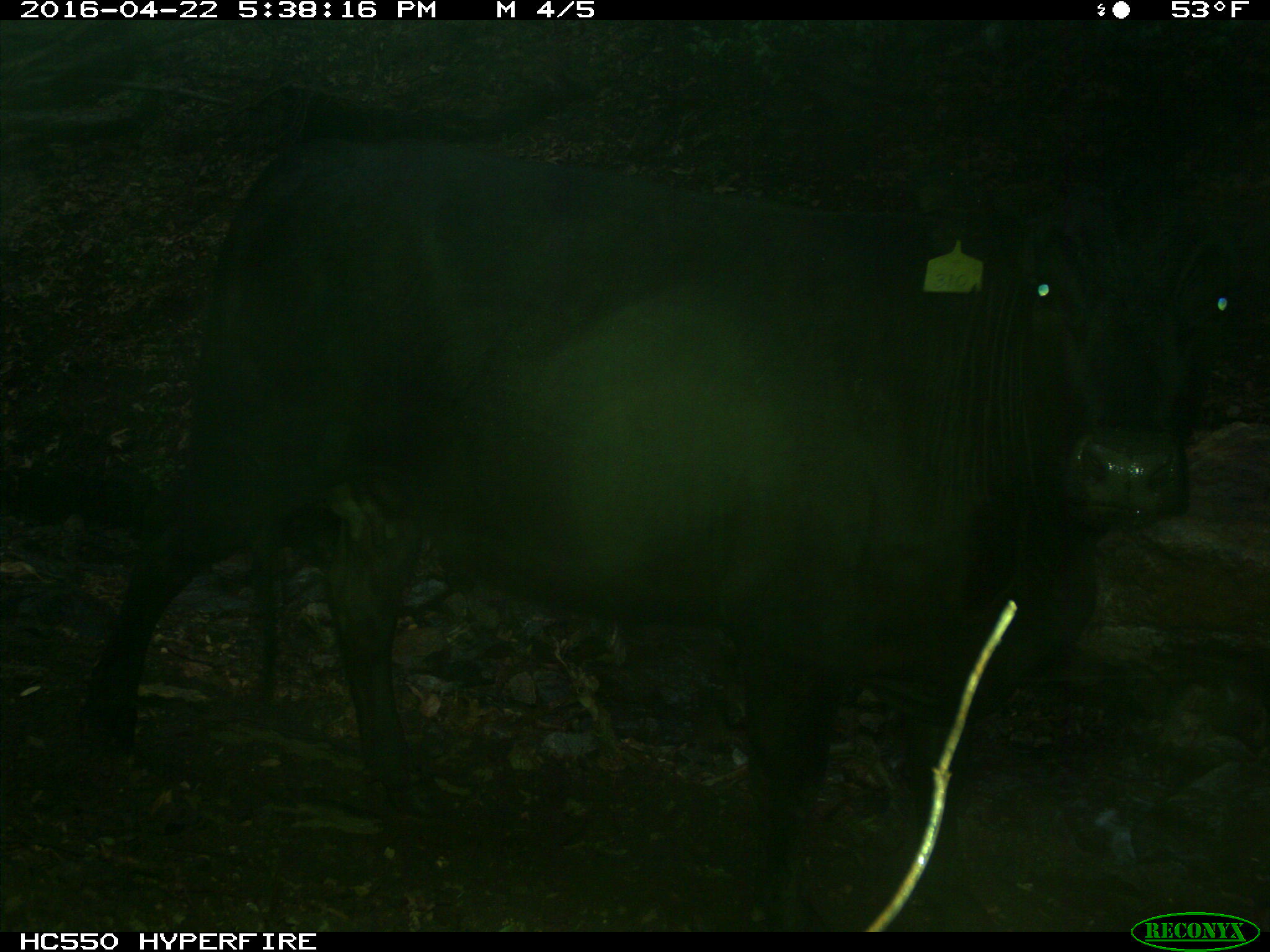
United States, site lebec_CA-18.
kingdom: Animalia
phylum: Chordata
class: Mammalia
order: Artiodactyla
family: Bovidae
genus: Bos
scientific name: Bos taurus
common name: domestic cow